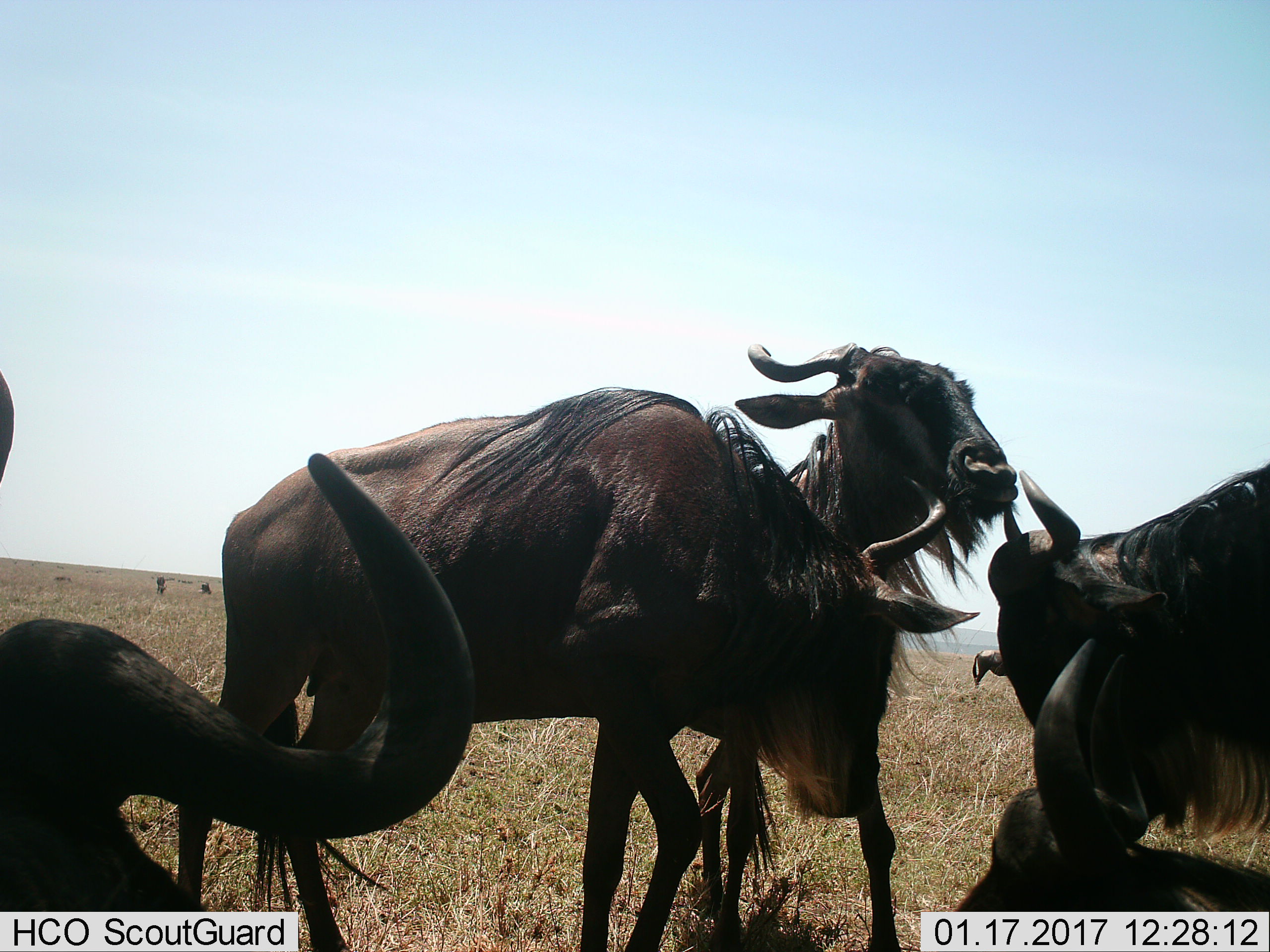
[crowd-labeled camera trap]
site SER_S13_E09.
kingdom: Animalia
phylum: Chordata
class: Mammalia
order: Artiodactyla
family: Bovidae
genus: Connochaetes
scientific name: Connochaetes taurinus taurinus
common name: blue wildebeest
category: wildebeestblue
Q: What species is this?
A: Wildebeestblue (blue wildebeest) (Connochaetes taurinus taurinus).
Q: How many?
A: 7.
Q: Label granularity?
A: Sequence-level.